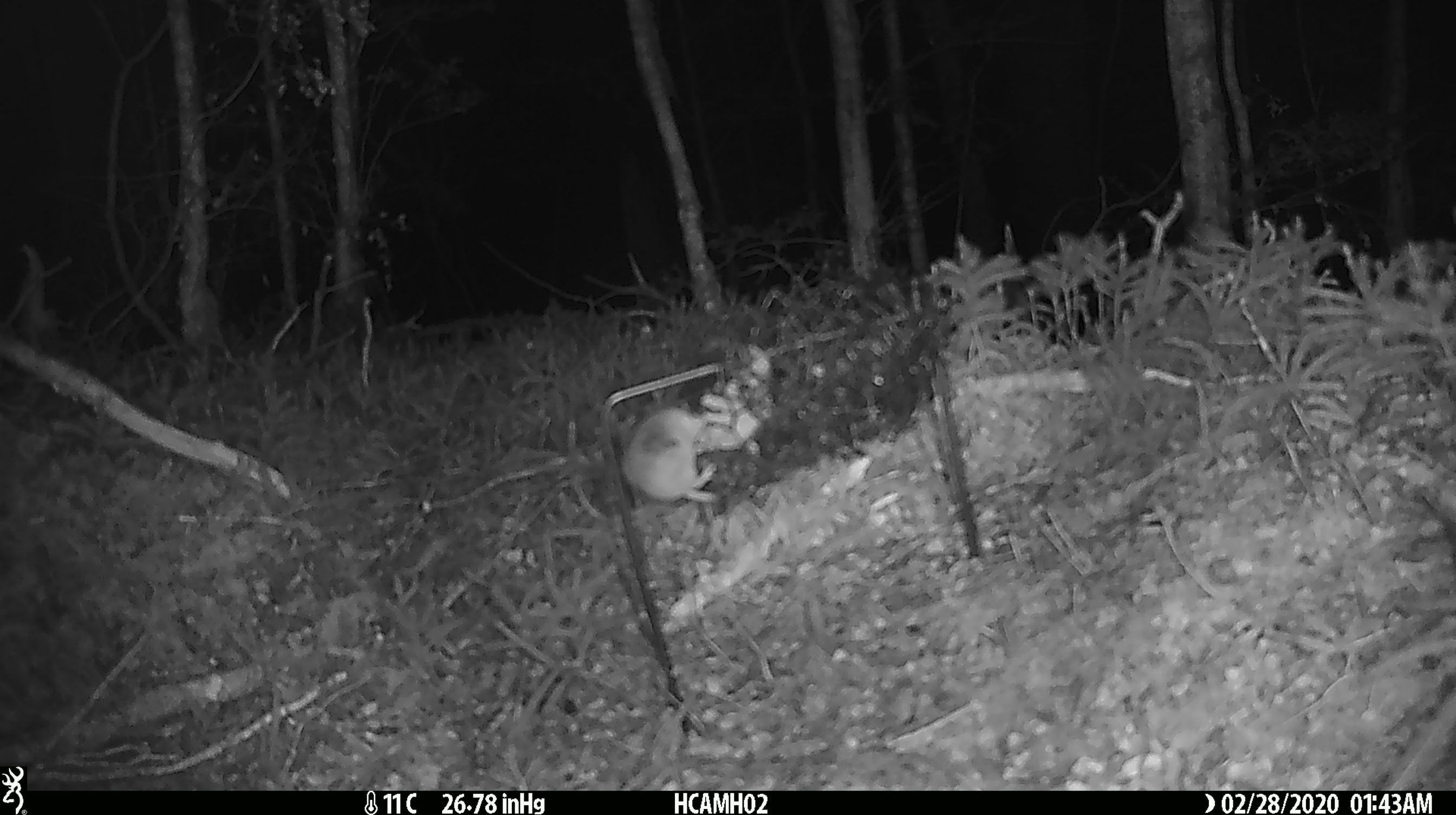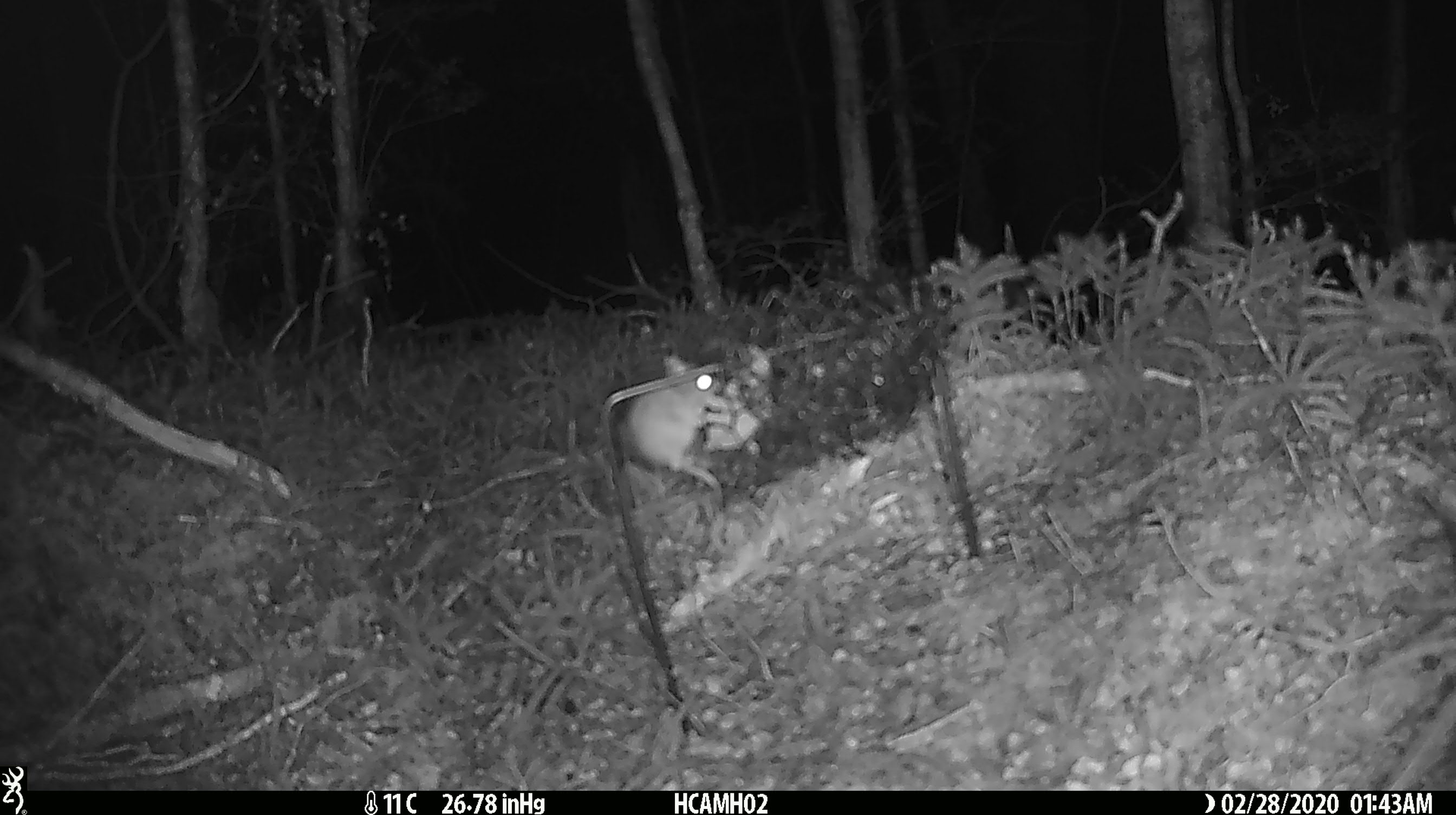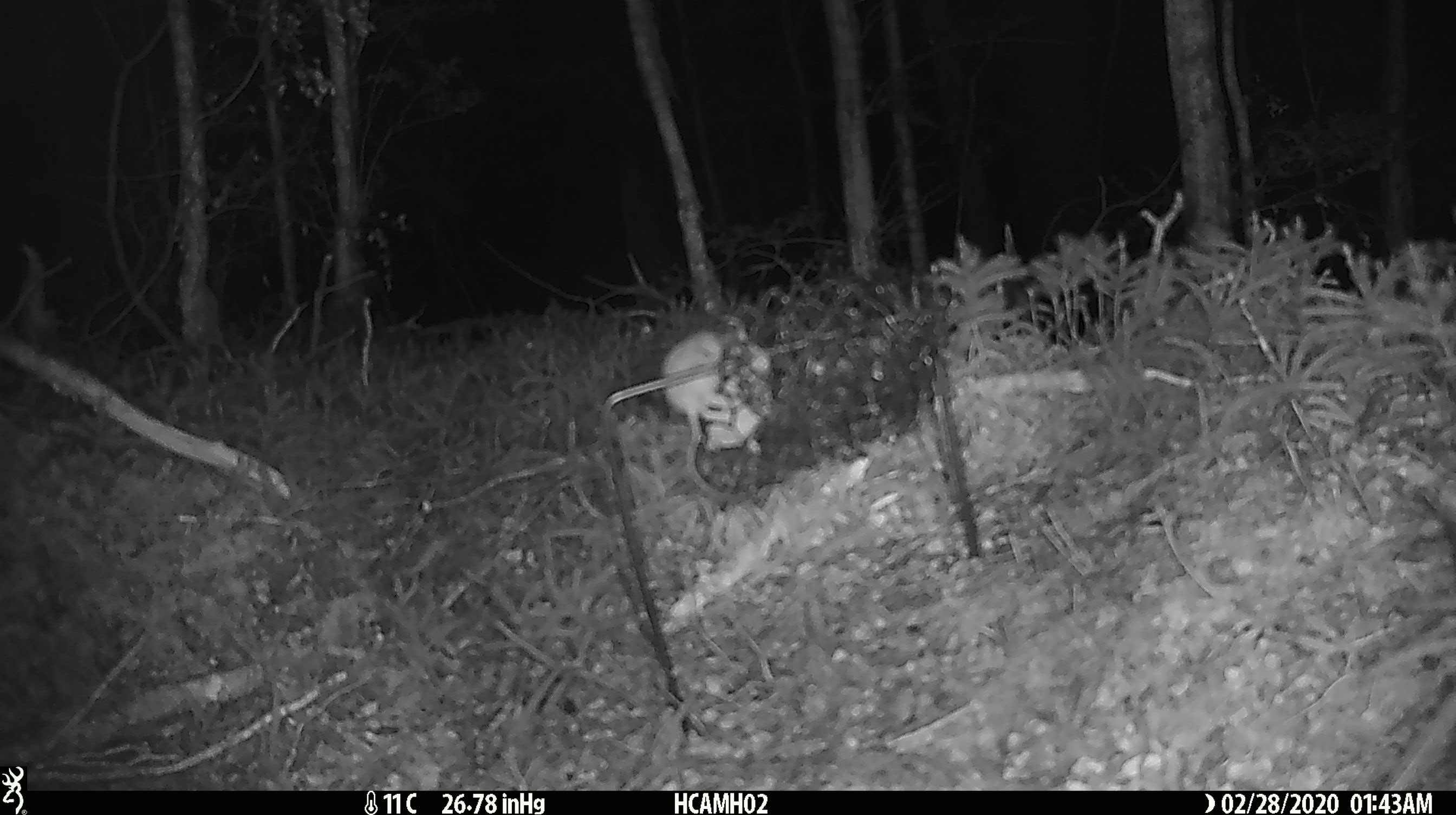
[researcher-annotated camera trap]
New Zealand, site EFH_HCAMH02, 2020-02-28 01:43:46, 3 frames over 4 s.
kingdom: Animalia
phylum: Chordata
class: Mammalia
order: Rodentia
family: Muridae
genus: Mus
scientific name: Mus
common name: mouse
Mouse (Mus).